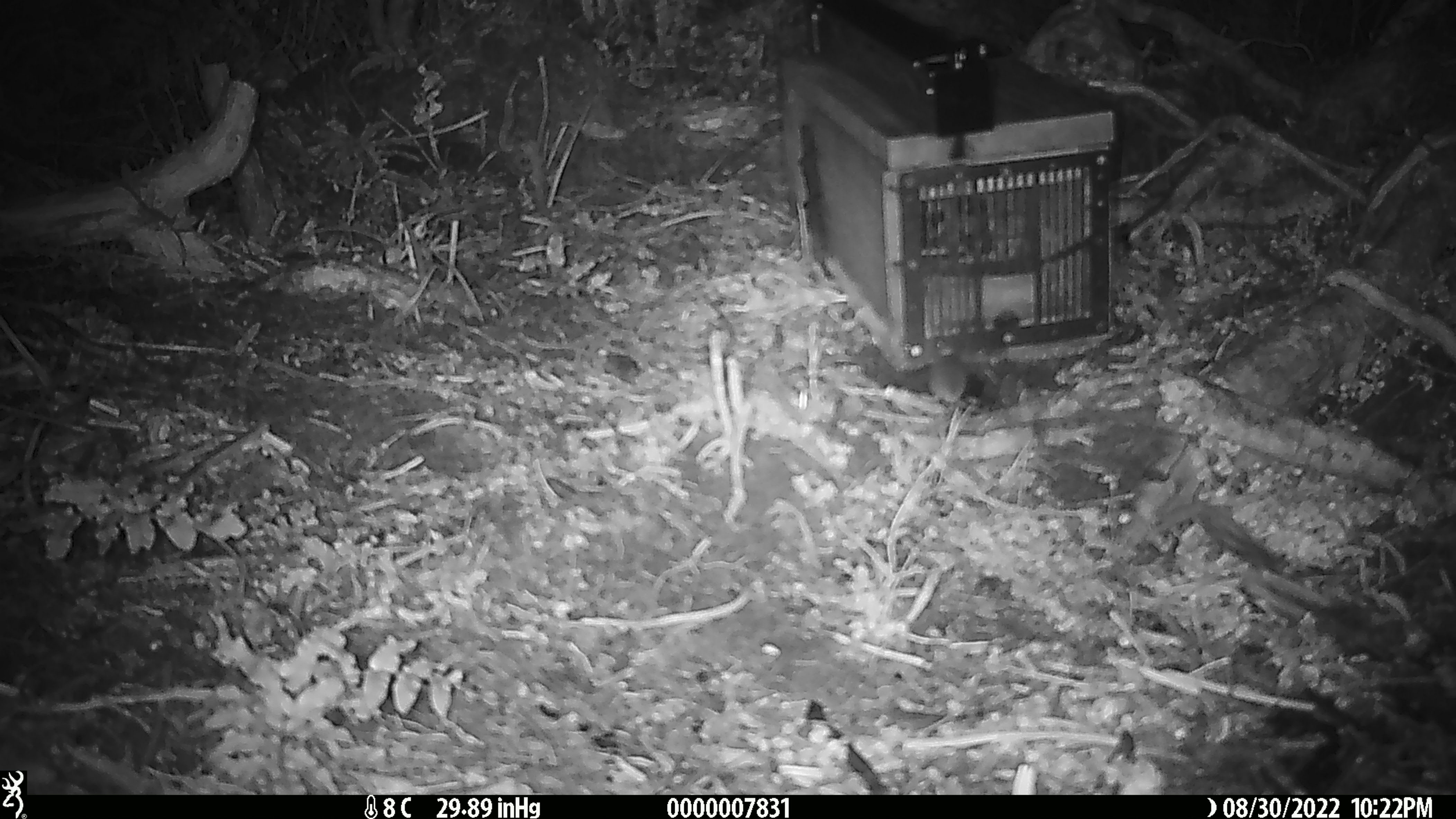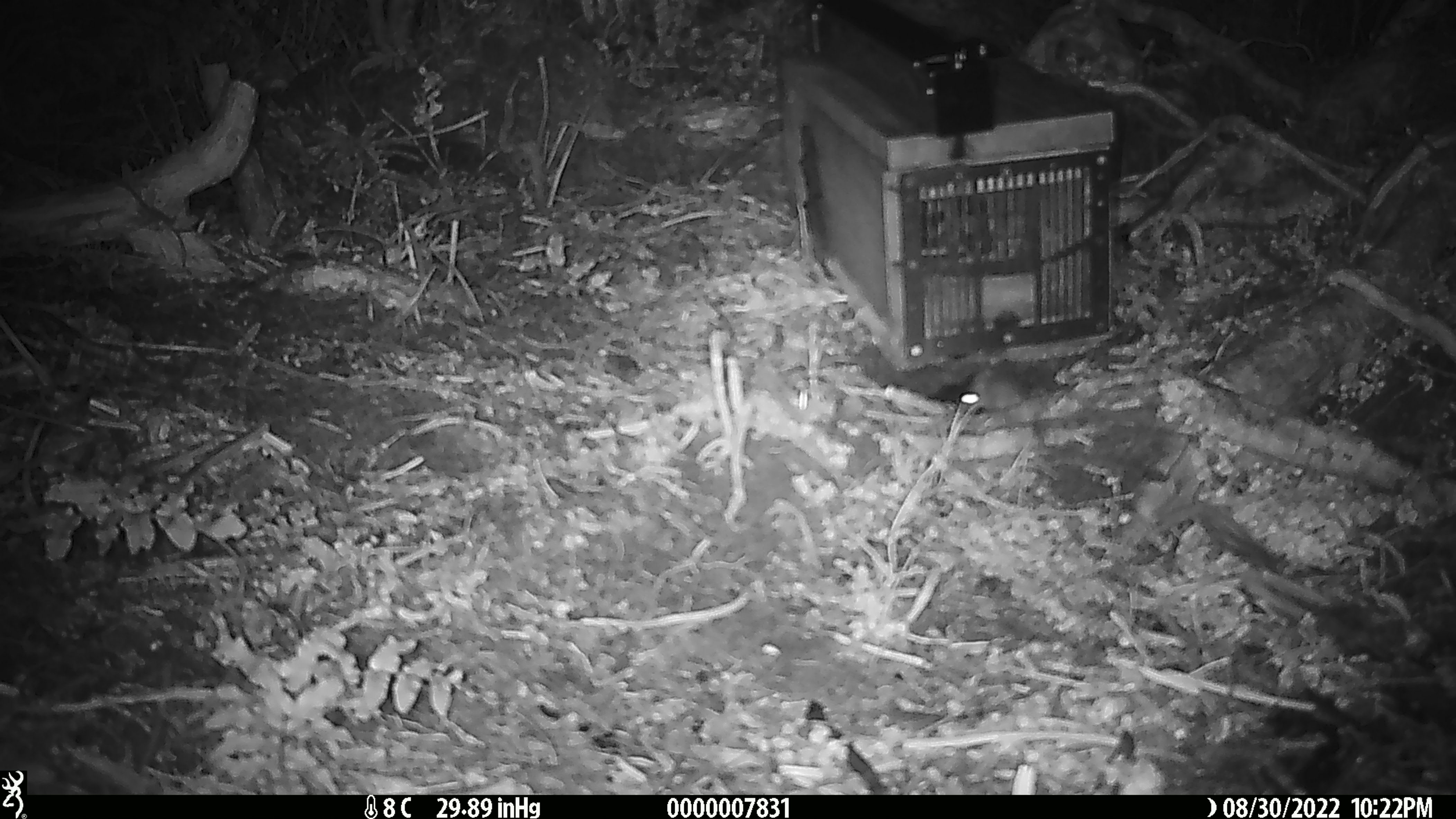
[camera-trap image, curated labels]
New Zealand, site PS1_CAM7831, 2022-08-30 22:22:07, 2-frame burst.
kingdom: Animalia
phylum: Chordata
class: Mammalia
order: Rodentia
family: Muridae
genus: Mus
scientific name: Mus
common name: mouse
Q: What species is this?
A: Mouse (Mus).